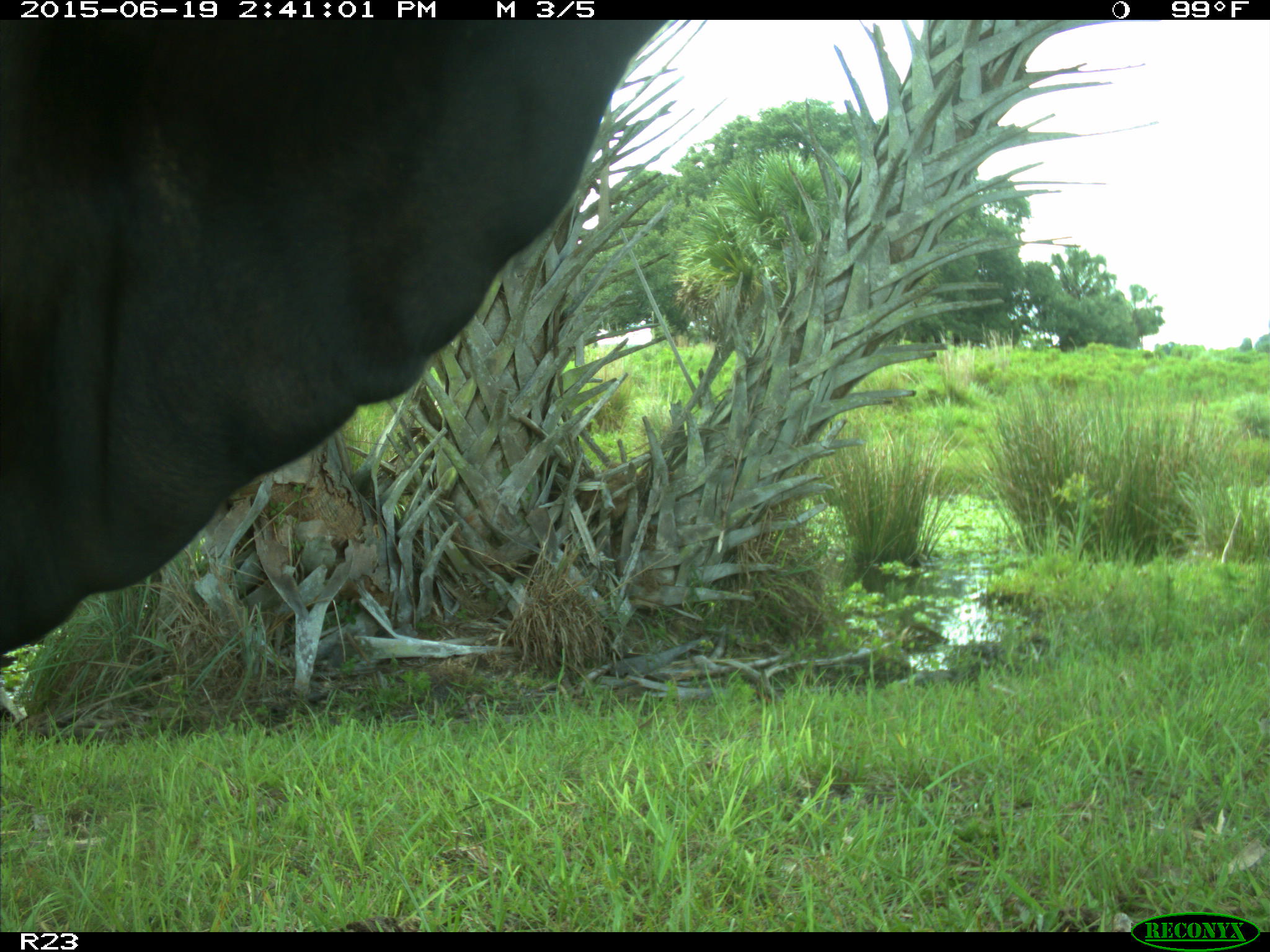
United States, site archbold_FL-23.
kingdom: Animalia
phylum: Chordata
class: Mammalia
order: Artiodactyla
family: Bovidae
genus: Bos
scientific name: Bos taurus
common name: domestic cow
Bos taurus (domestic cow).